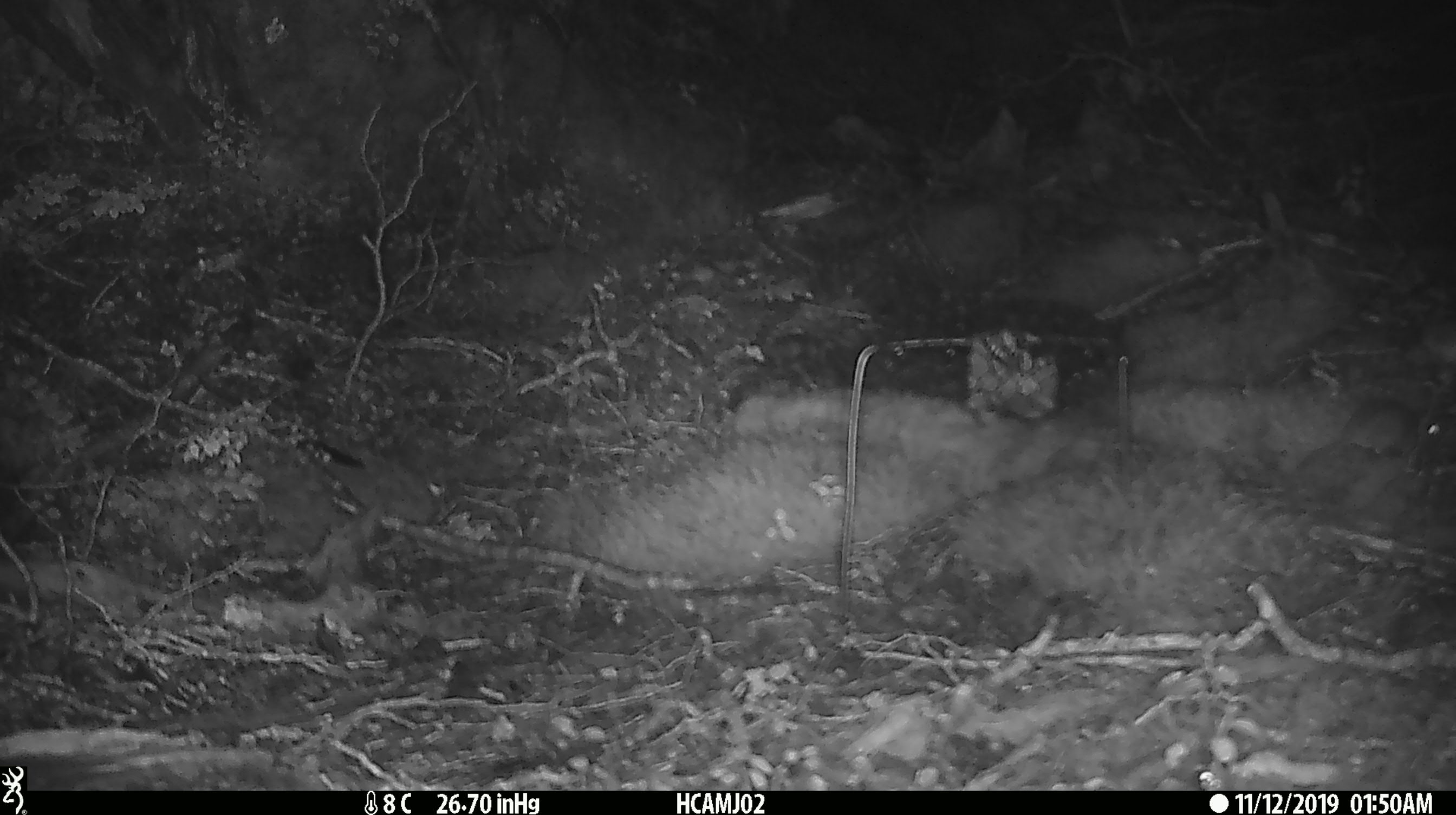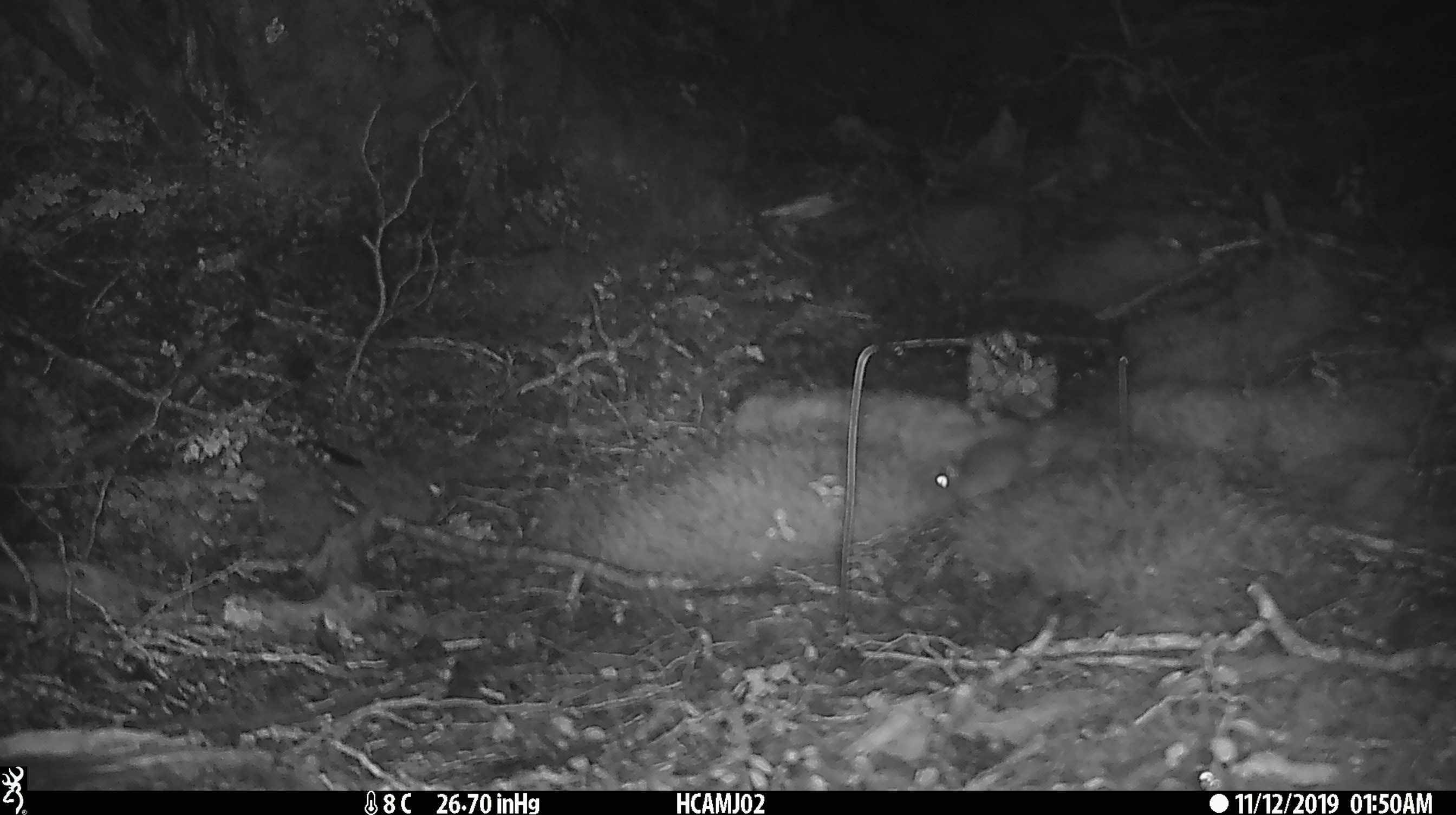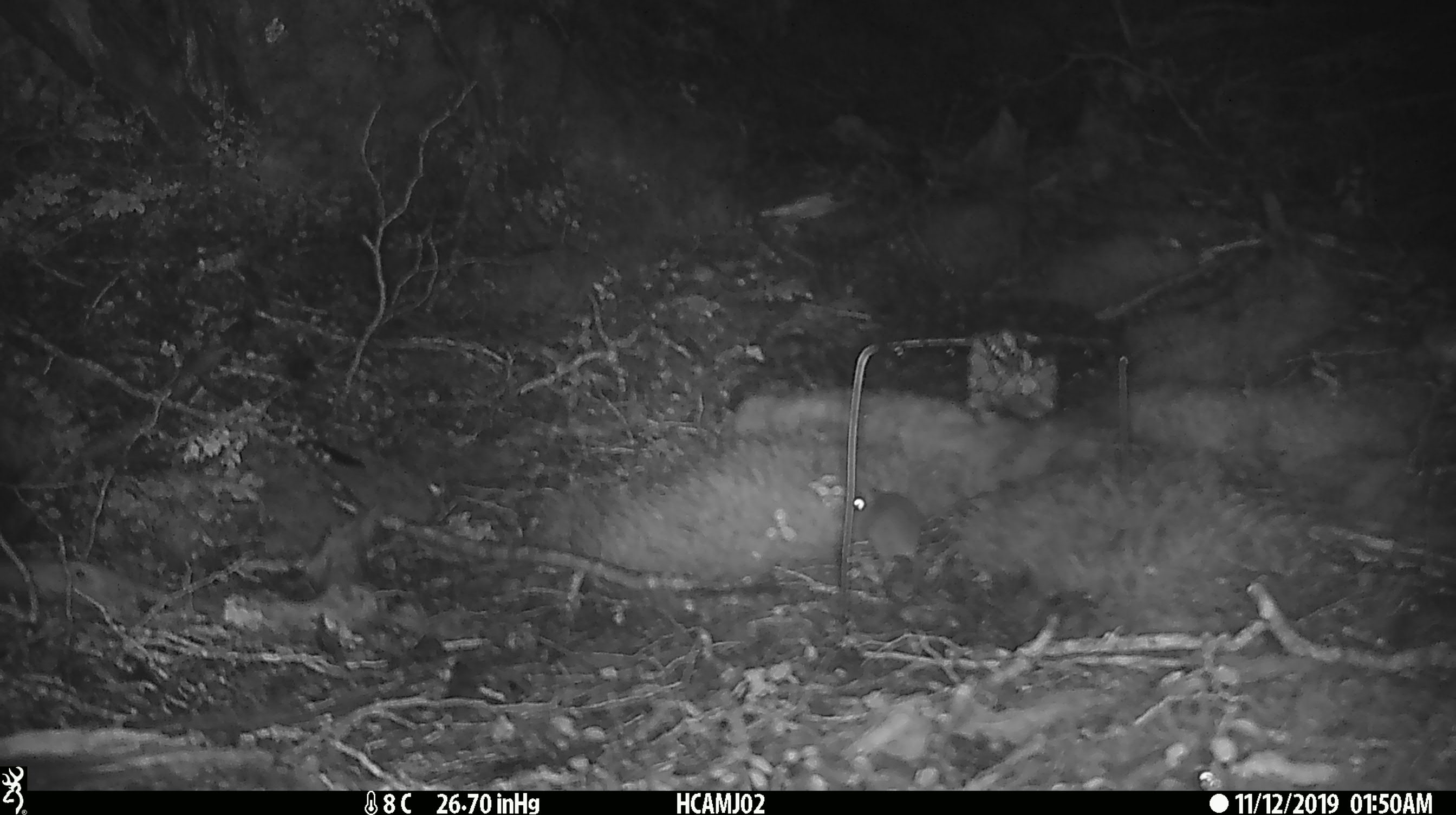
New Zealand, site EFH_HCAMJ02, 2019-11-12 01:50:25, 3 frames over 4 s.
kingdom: Animalia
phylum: Chordata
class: Mammalia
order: Rodentia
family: Muridae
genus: Mus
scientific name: Mus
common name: mouse